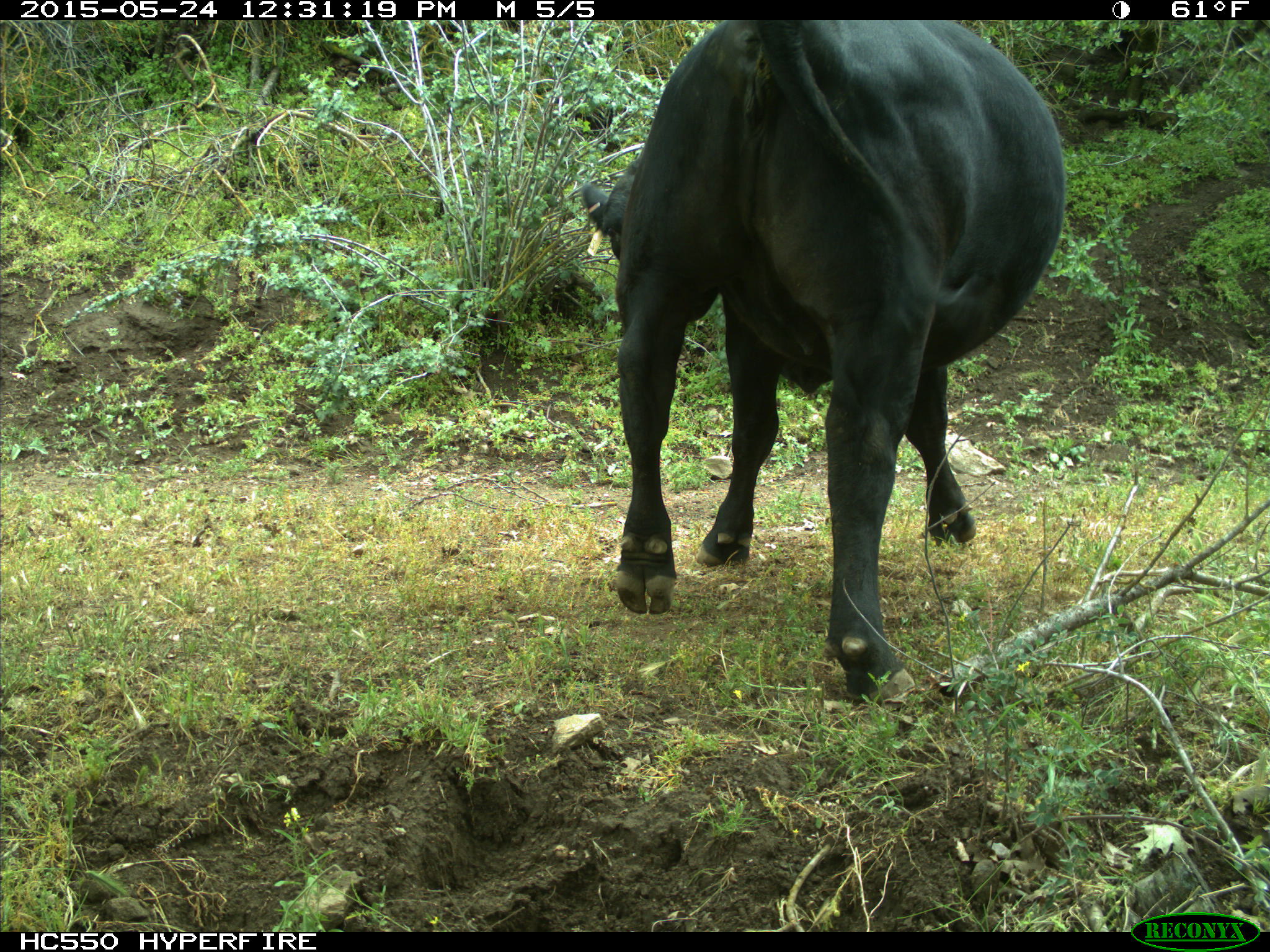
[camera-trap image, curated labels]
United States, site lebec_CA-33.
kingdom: Animalia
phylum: Chordata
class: Mammalia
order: Artiodactyla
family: Bovidae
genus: Bos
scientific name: Bos taurus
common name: domestic cow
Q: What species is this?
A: Bos taurus (domestic cow).